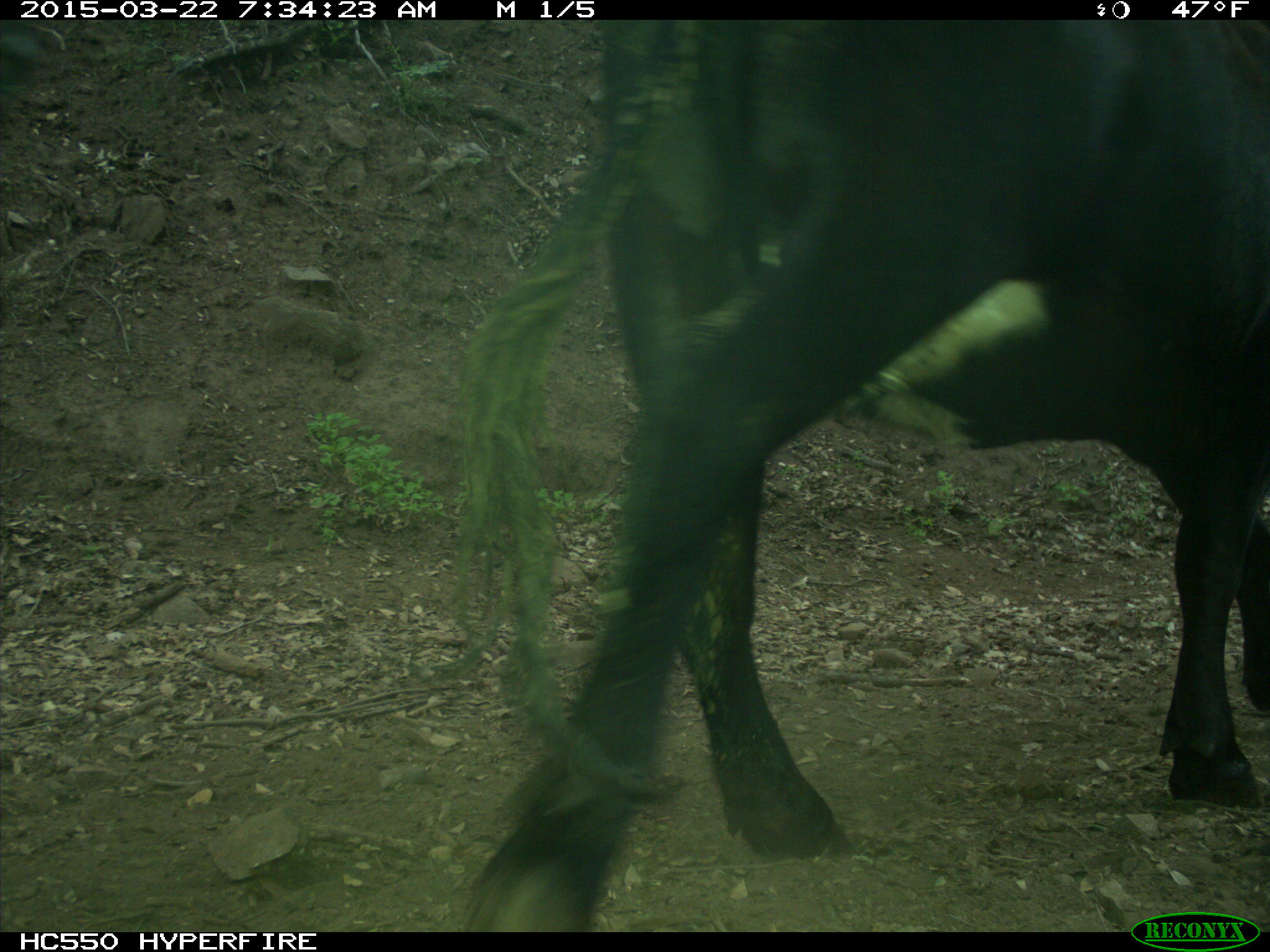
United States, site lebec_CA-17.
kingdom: Animalia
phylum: Chordata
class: Mammalia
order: Artiodactyla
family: Bovidae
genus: Bos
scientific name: Bos taurus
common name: domestic cow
Bos taurus (domestic cow).